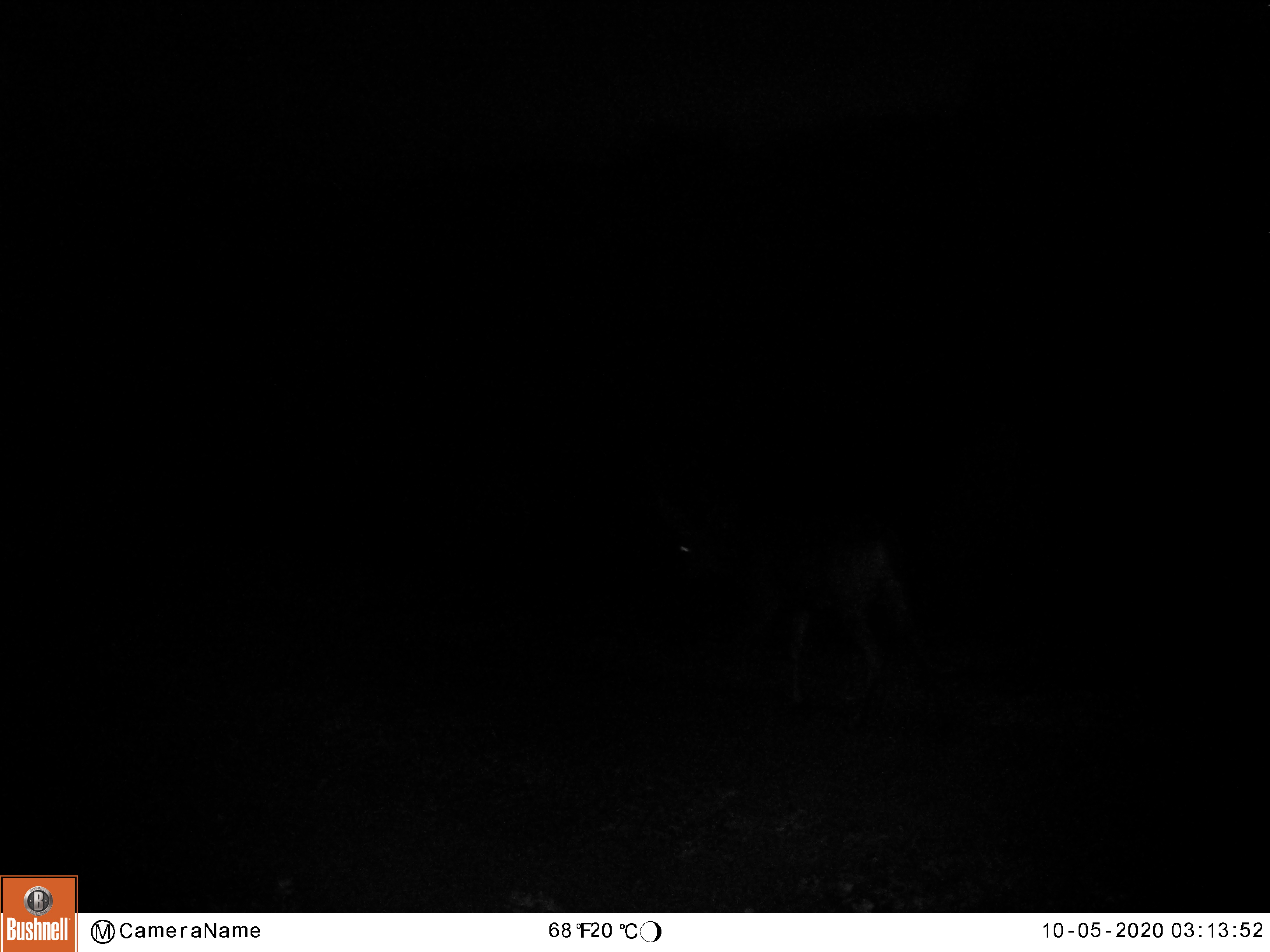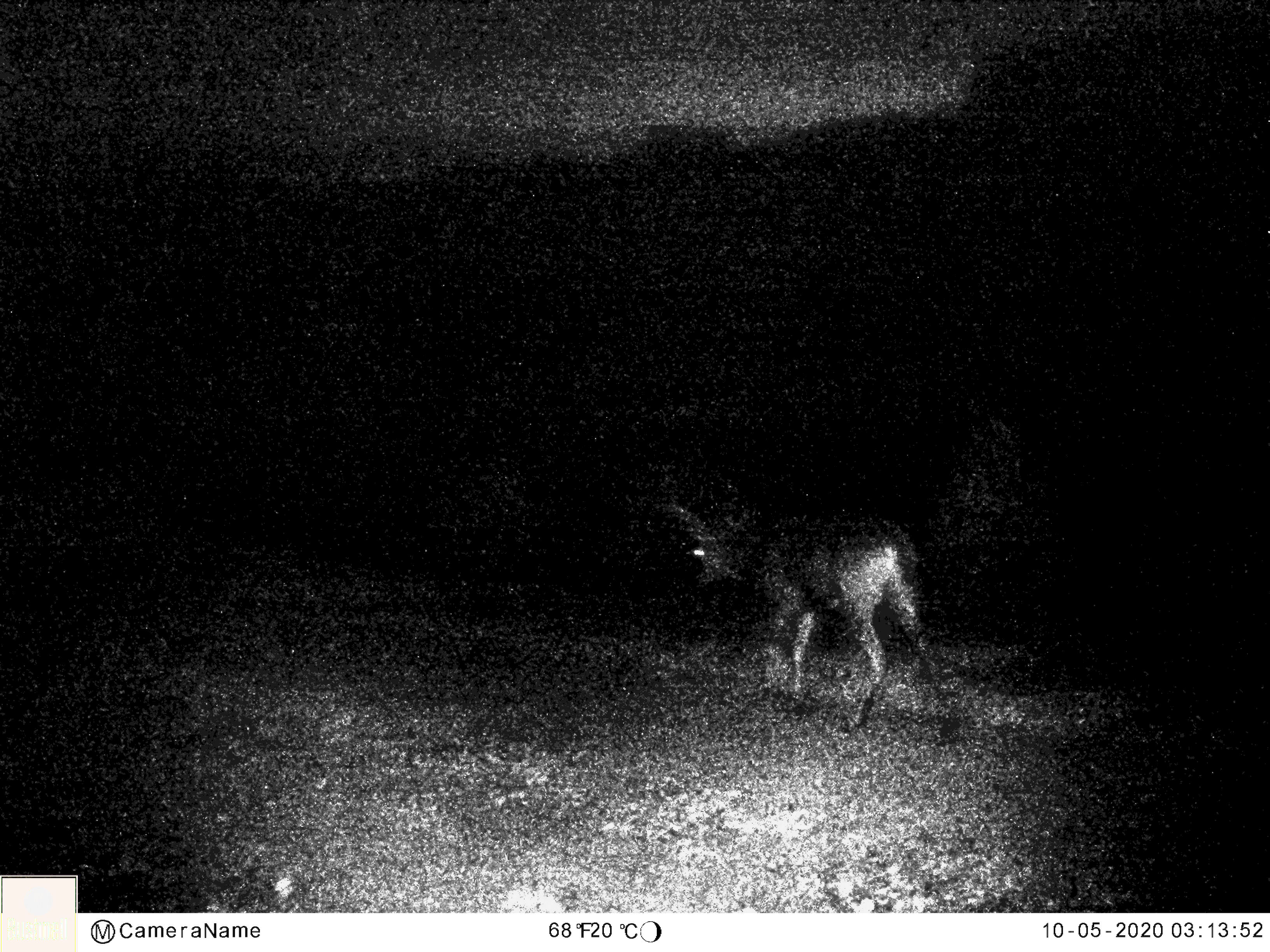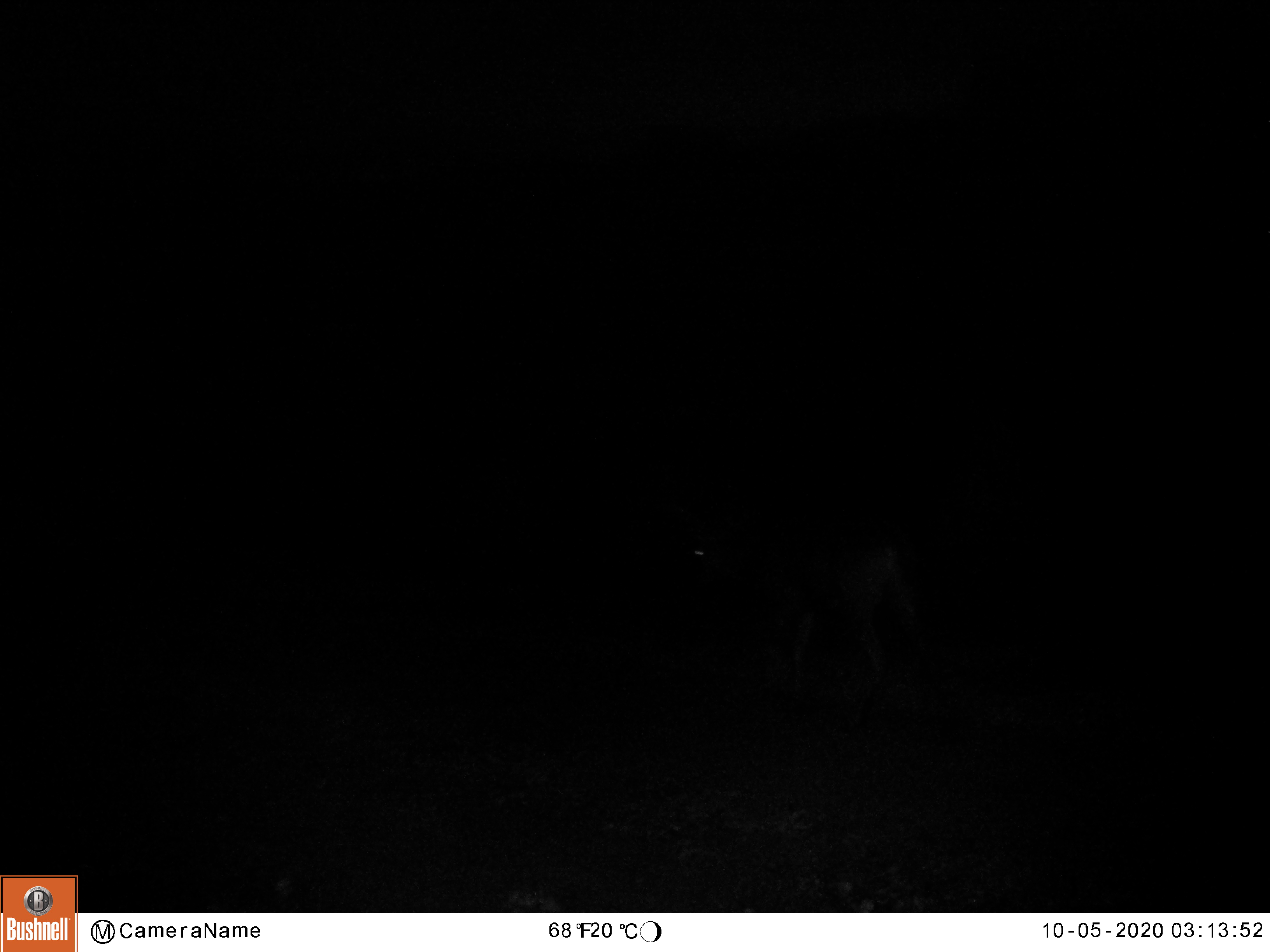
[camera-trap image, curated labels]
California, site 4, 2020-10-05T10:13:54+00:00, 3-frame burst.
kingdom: Animalia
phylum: Chordata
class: Mammalia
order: Artiodactyla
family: Cervidae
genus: Odocoileus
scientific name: Odocoileus hemionus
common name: mule deer